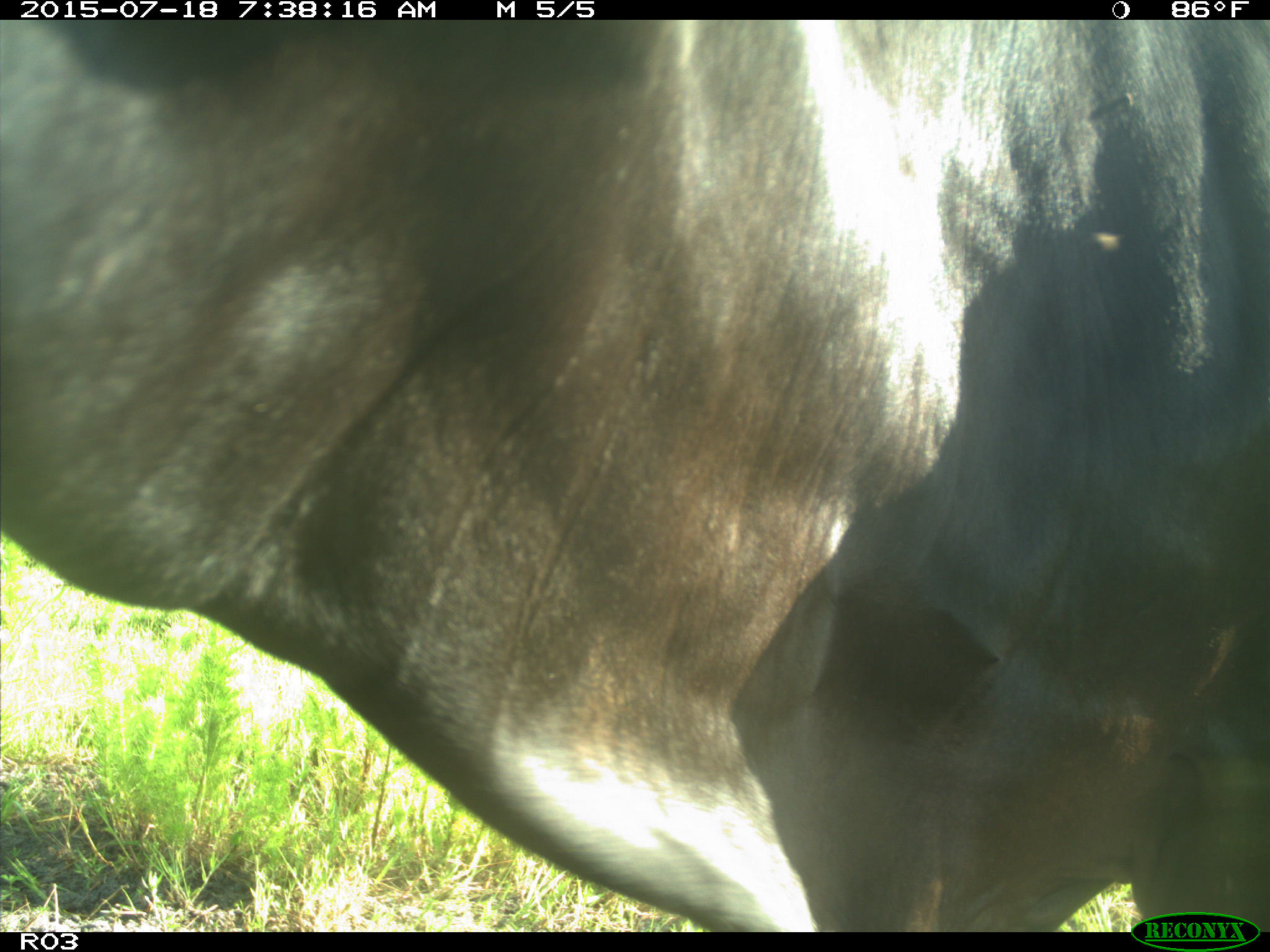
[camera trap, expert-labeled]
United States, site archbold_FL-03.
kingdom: Animalia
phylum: Chordata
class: Mammalia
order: Artiodactyla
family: Bovidae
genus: Bos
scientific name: Bos taurus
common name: domestic cow